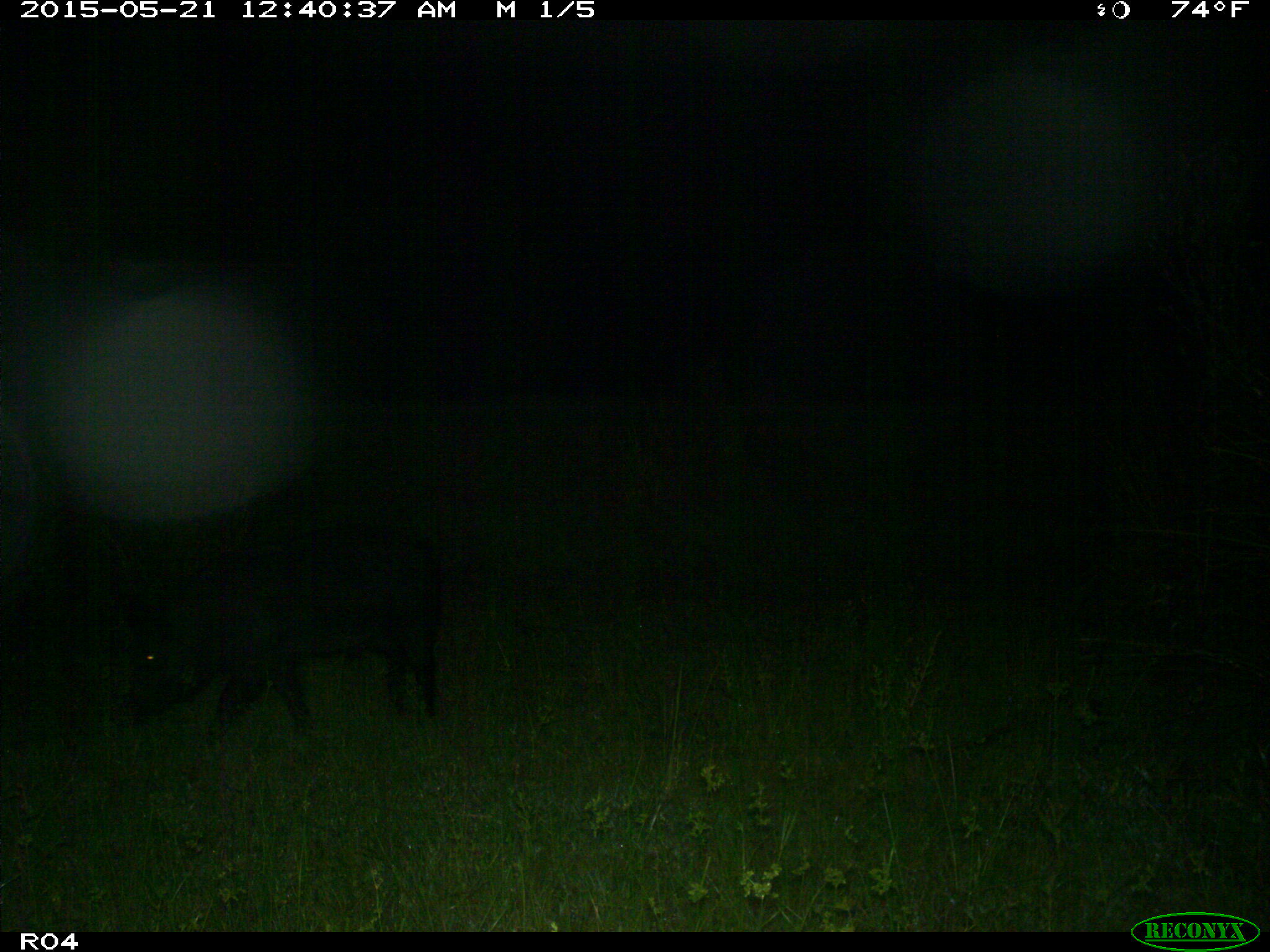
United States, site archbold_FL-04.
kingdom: Animalia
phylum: Chordata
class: Mammalia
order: Artiodactyla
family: Suidae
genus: Sus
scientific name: Sus scrofa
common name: wild boar